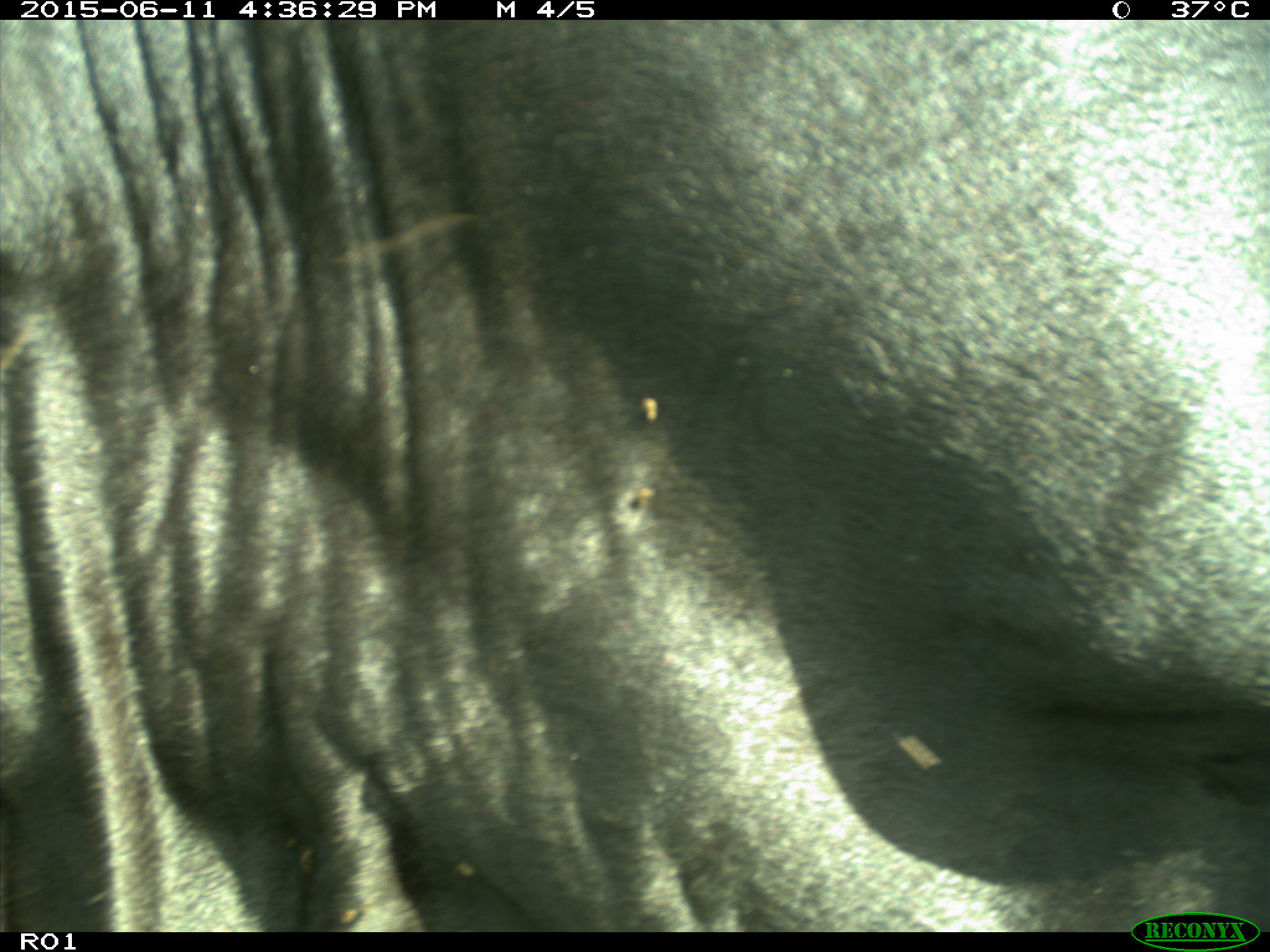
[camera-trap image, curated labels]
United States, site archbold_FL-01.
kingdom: Animalia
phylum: Chordata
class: Mammalia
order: Artiodactyla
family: Bovidae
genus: Bos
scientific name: Bos taurus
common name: domestic cow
Bos taurus (domestic cow).